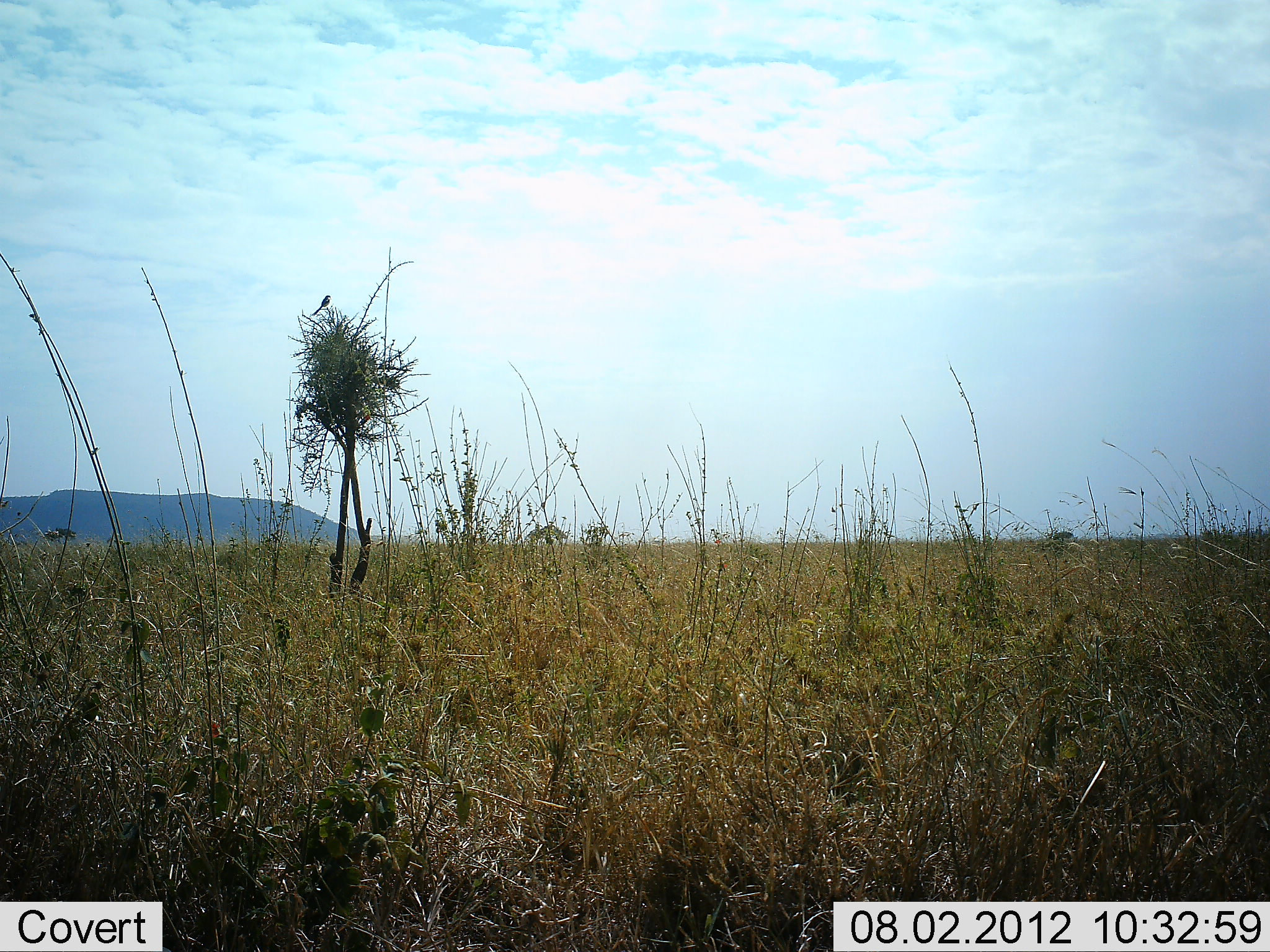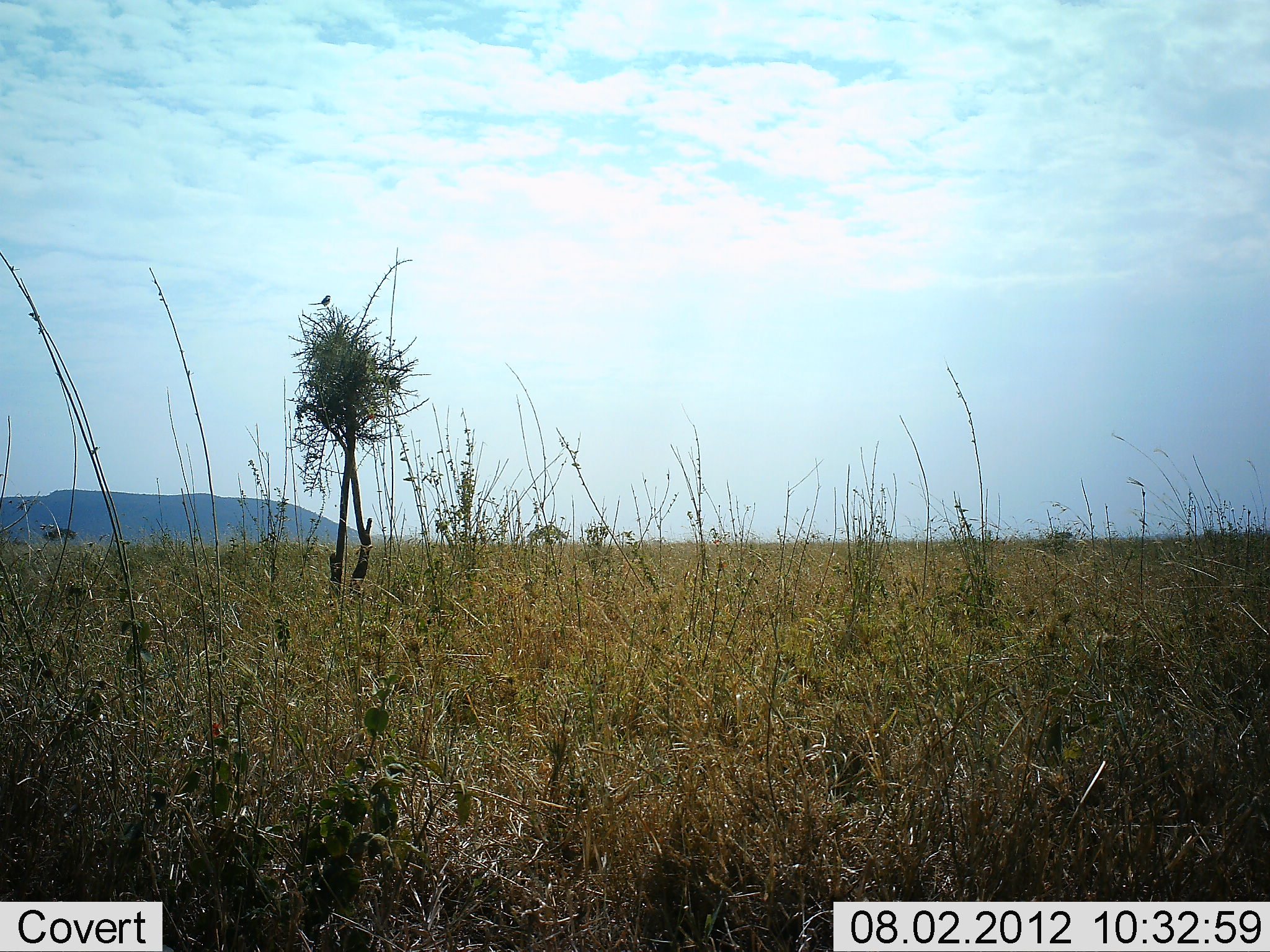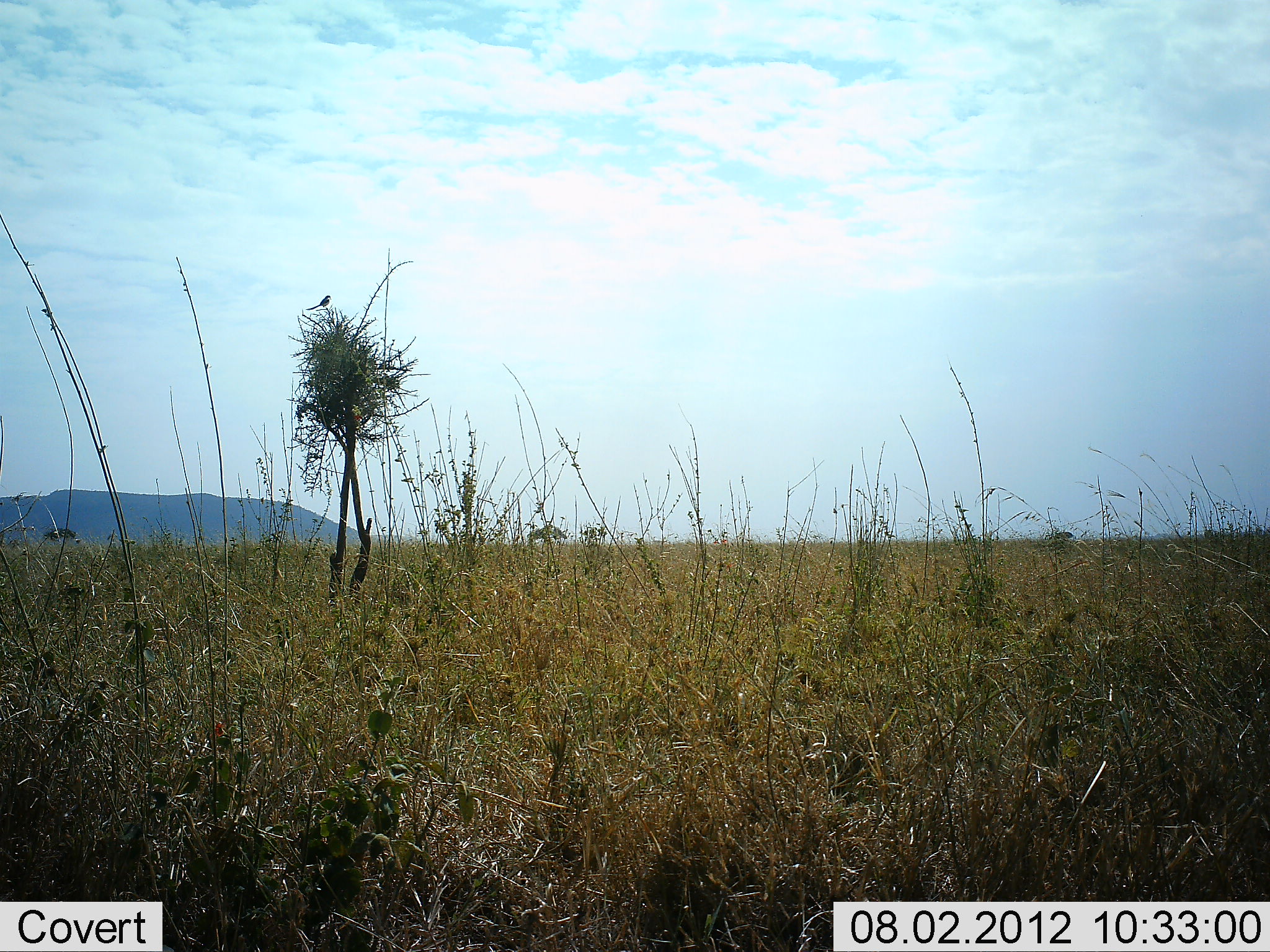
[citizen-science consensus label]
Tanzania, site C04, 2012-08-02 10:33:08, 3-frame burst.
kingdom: Animalia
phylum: Chordata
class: Aves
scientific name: Aves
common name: bird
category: otherbird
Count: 1.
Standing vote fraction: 50%.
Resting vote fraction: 50%.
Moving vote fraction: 0%.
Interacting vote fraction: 0%.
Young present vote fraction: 0%.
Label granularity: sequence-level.